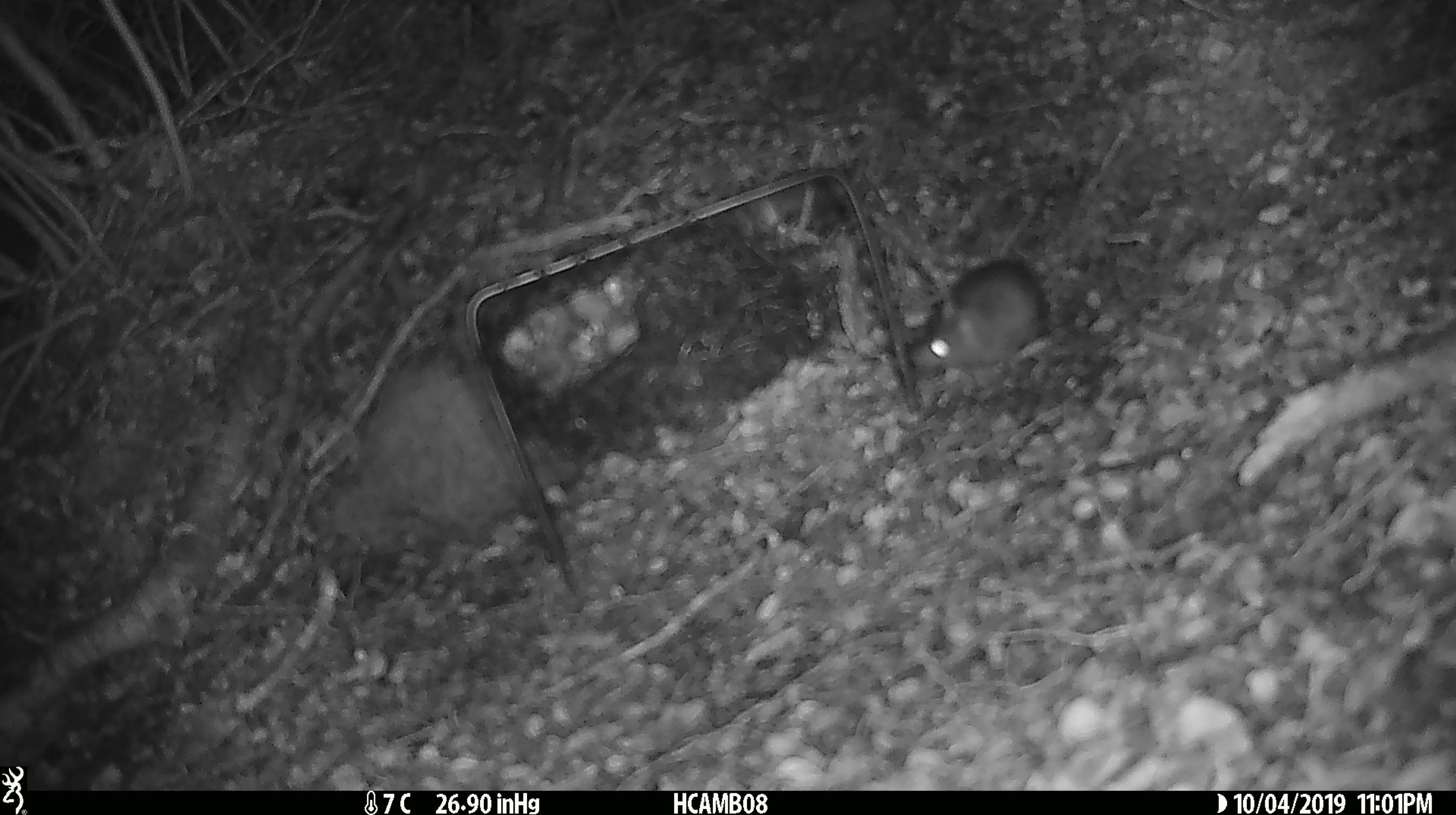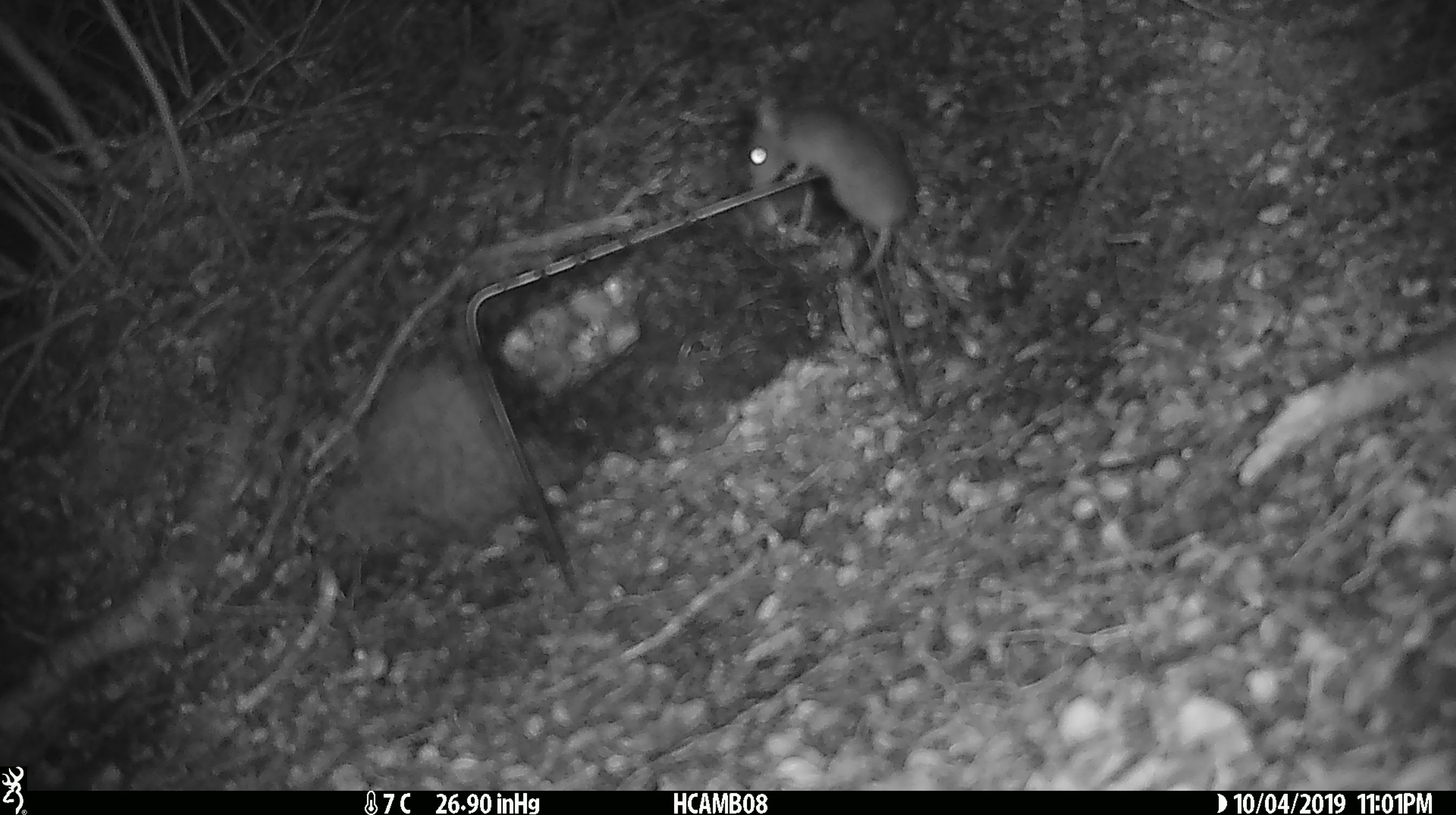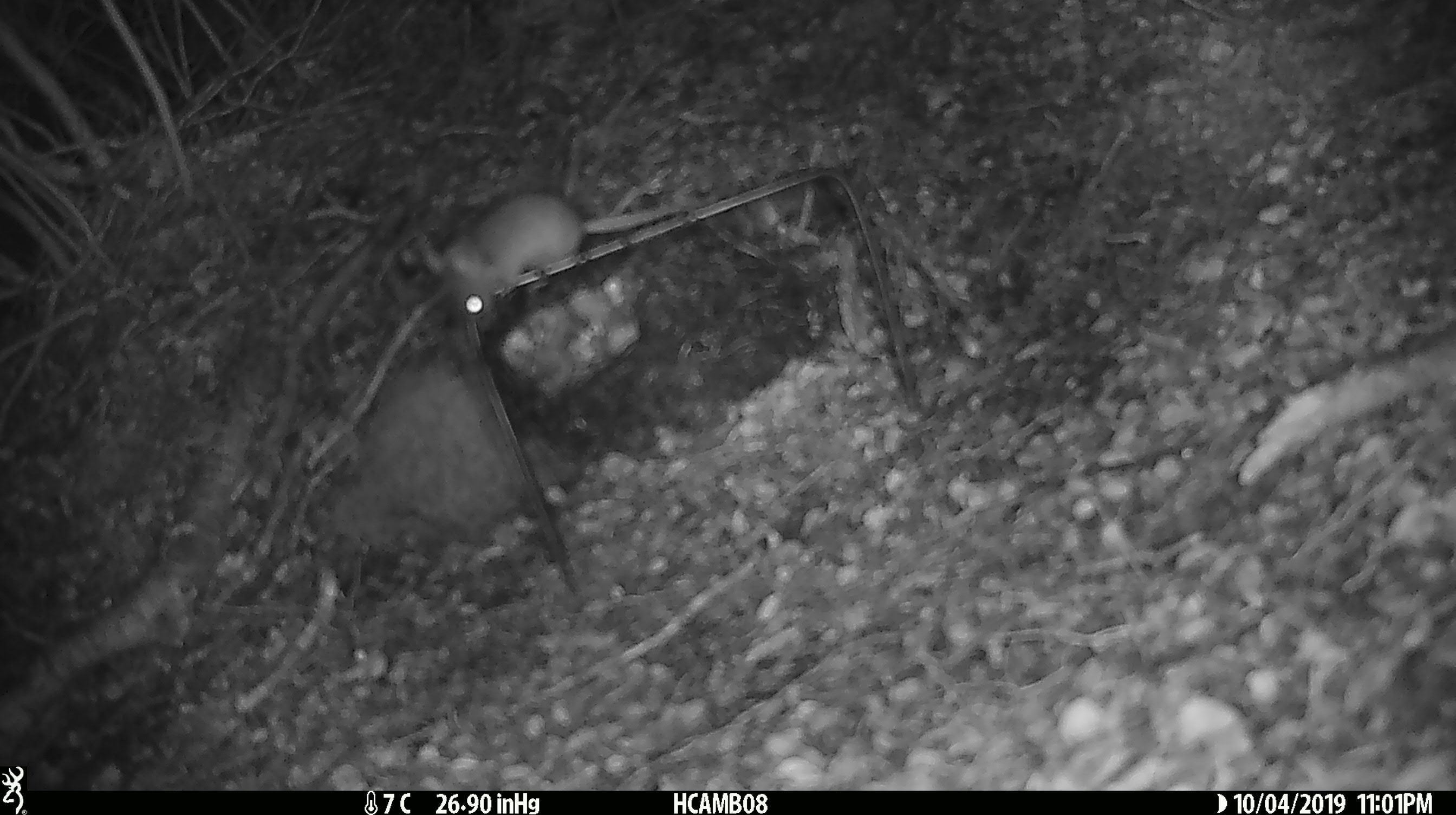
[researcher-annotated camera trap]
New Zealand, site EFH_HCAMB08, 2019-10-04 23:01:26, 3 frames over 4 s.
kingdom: Animalia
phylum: Chordata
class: Mammalia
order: Rodentia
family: Muridae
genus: Mus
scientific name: Mus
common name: mouse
Mouse (Mus).